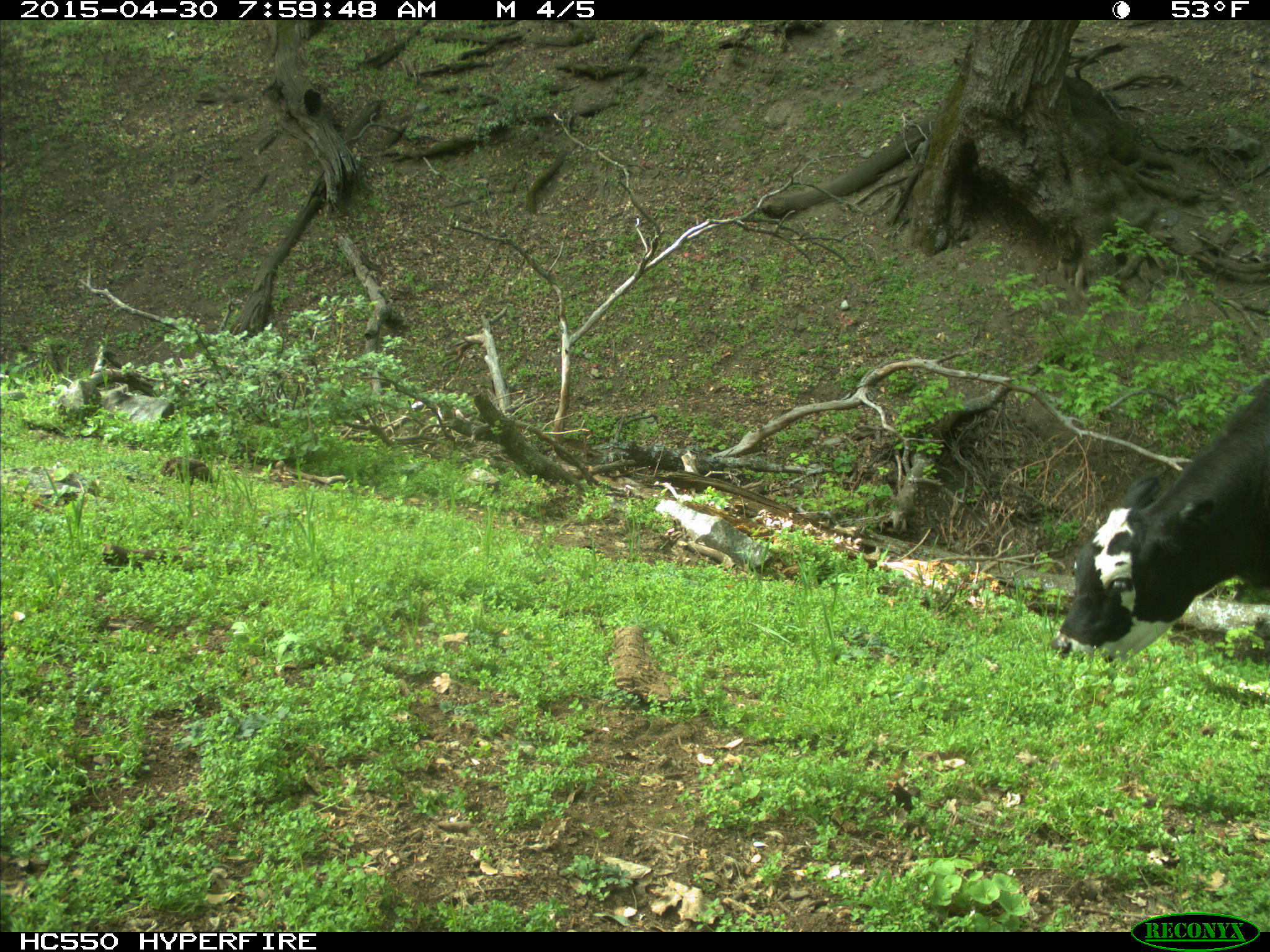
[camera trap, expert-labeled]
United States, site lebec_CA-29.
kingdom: Animalia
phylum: Chordata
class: Mammalia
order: Artiodactyla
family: Bovidae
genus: Bos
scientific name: Bos taurus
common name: domestic cow